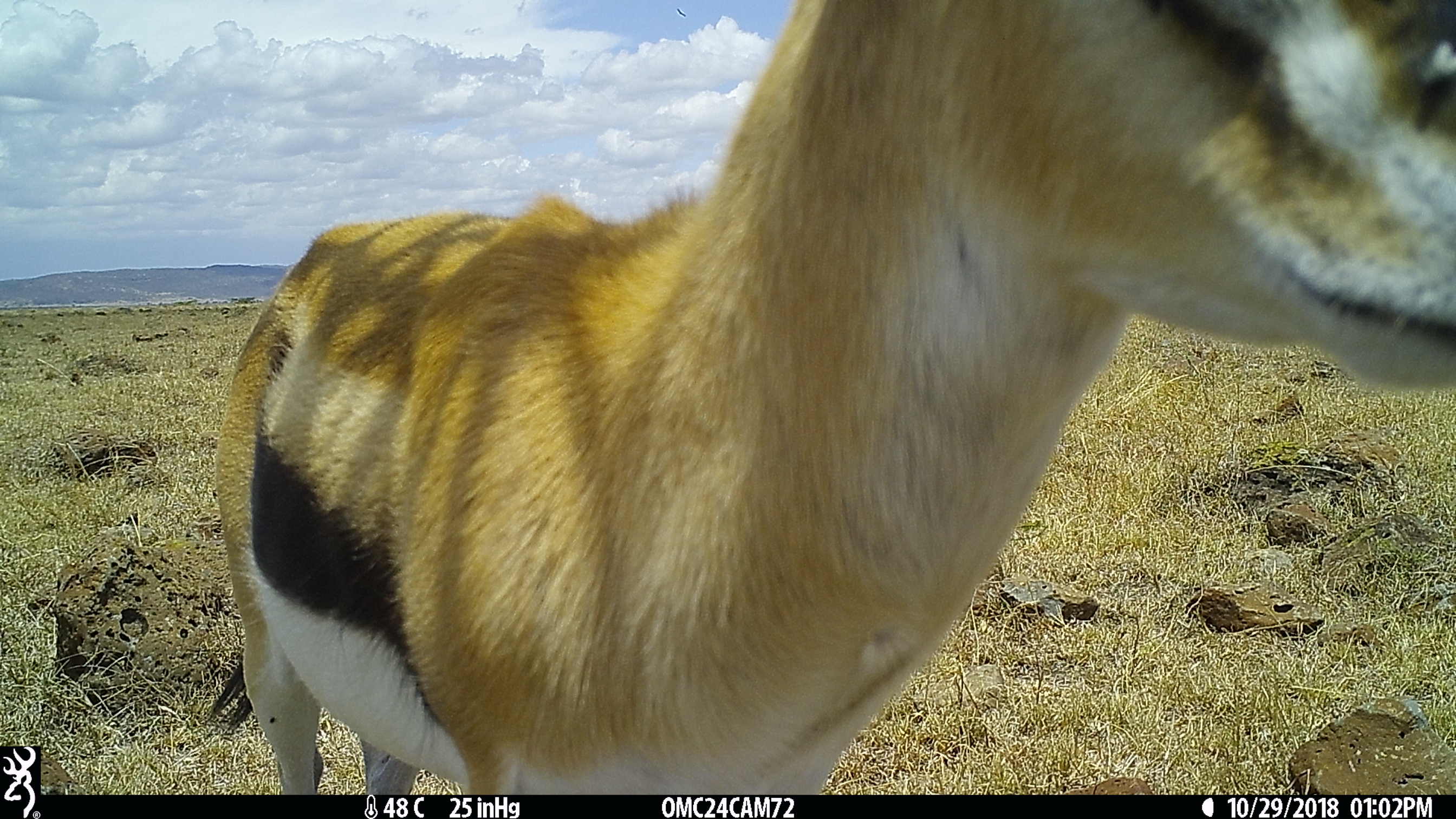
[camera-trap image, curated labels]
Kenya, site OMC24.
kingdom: Animalia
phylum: Chordata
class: Mammalia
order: Artiodactyla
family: Bovidae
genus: Eudorcas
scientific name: Eudorcas thomsonii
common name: thomon's gazelle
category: gazelle thomsons